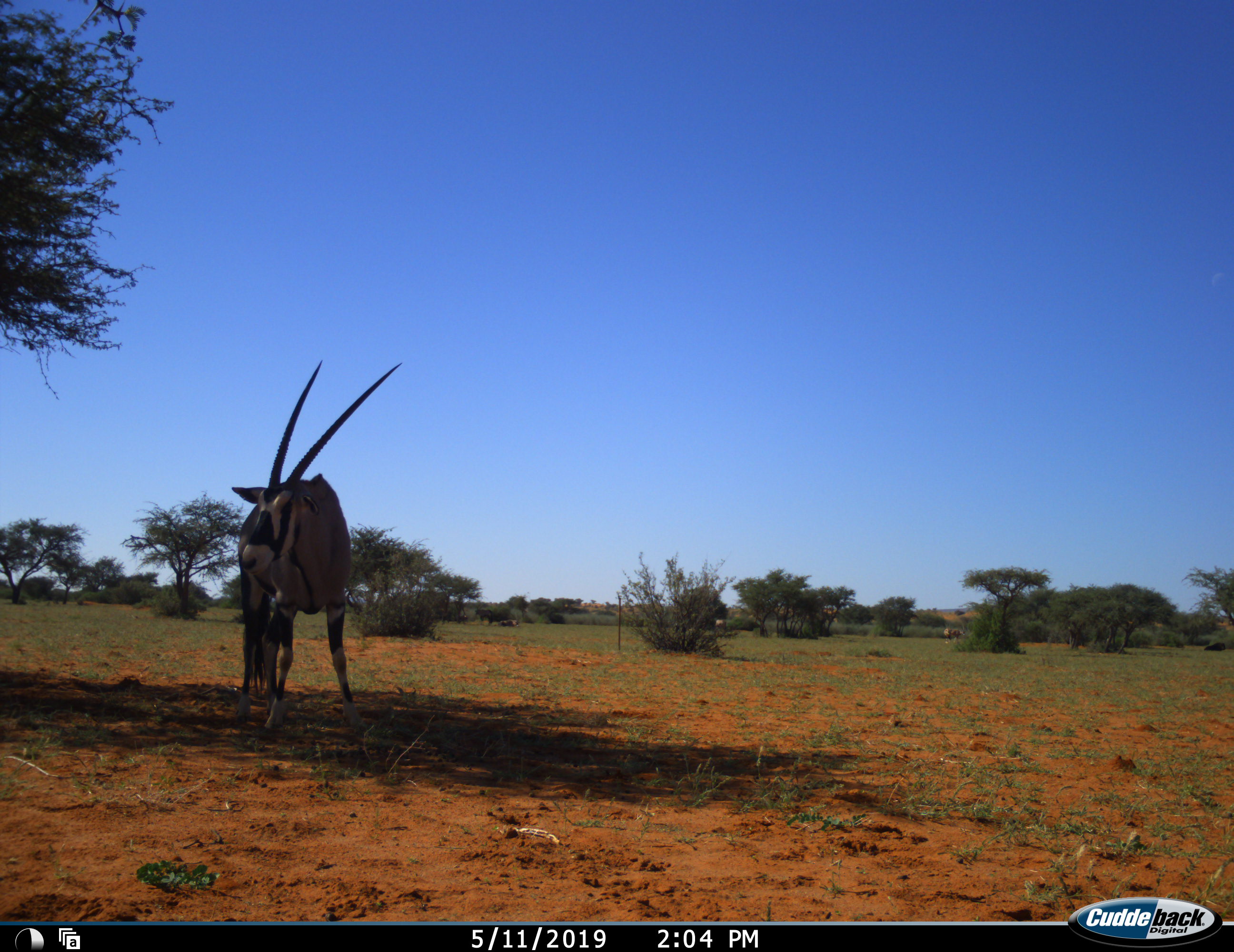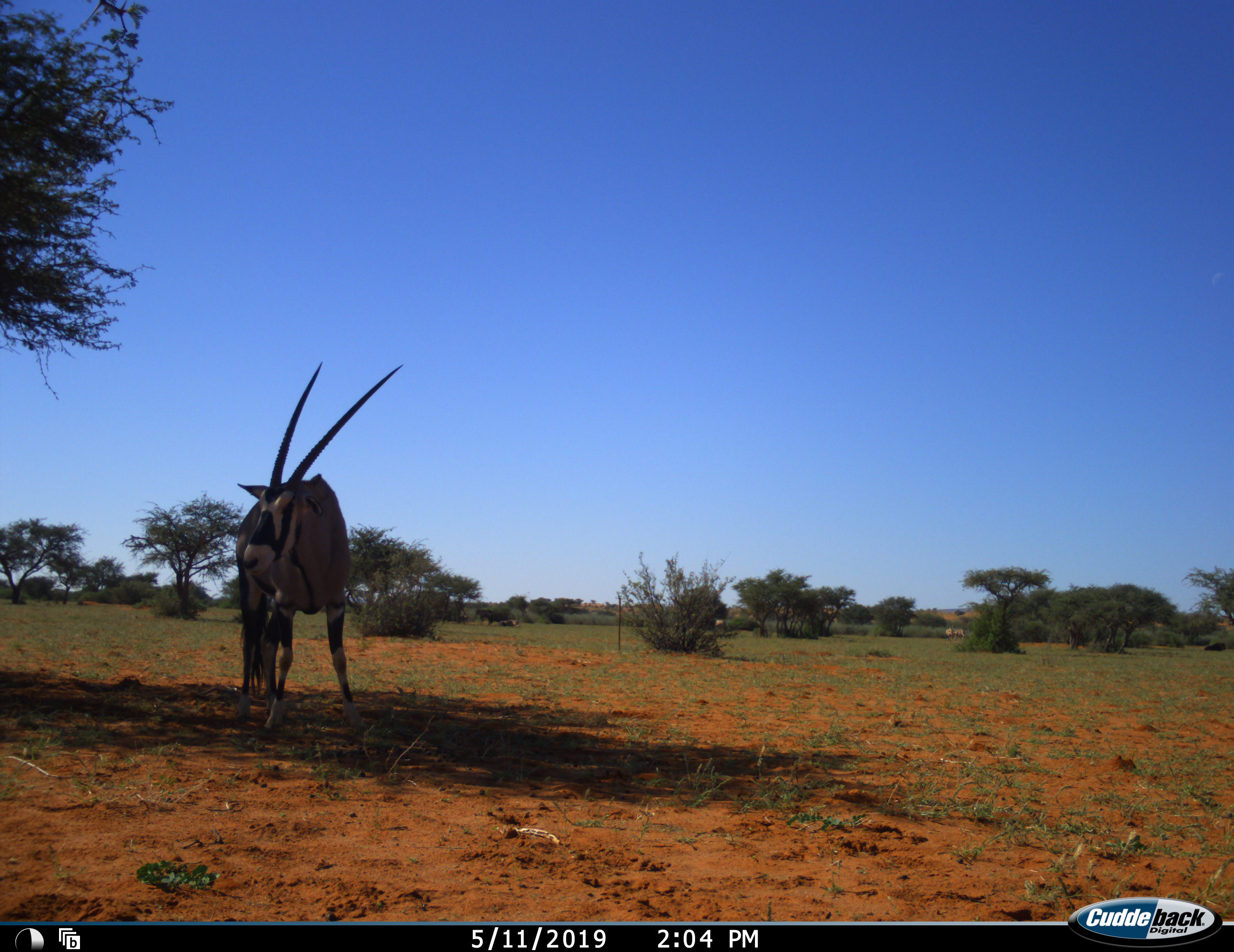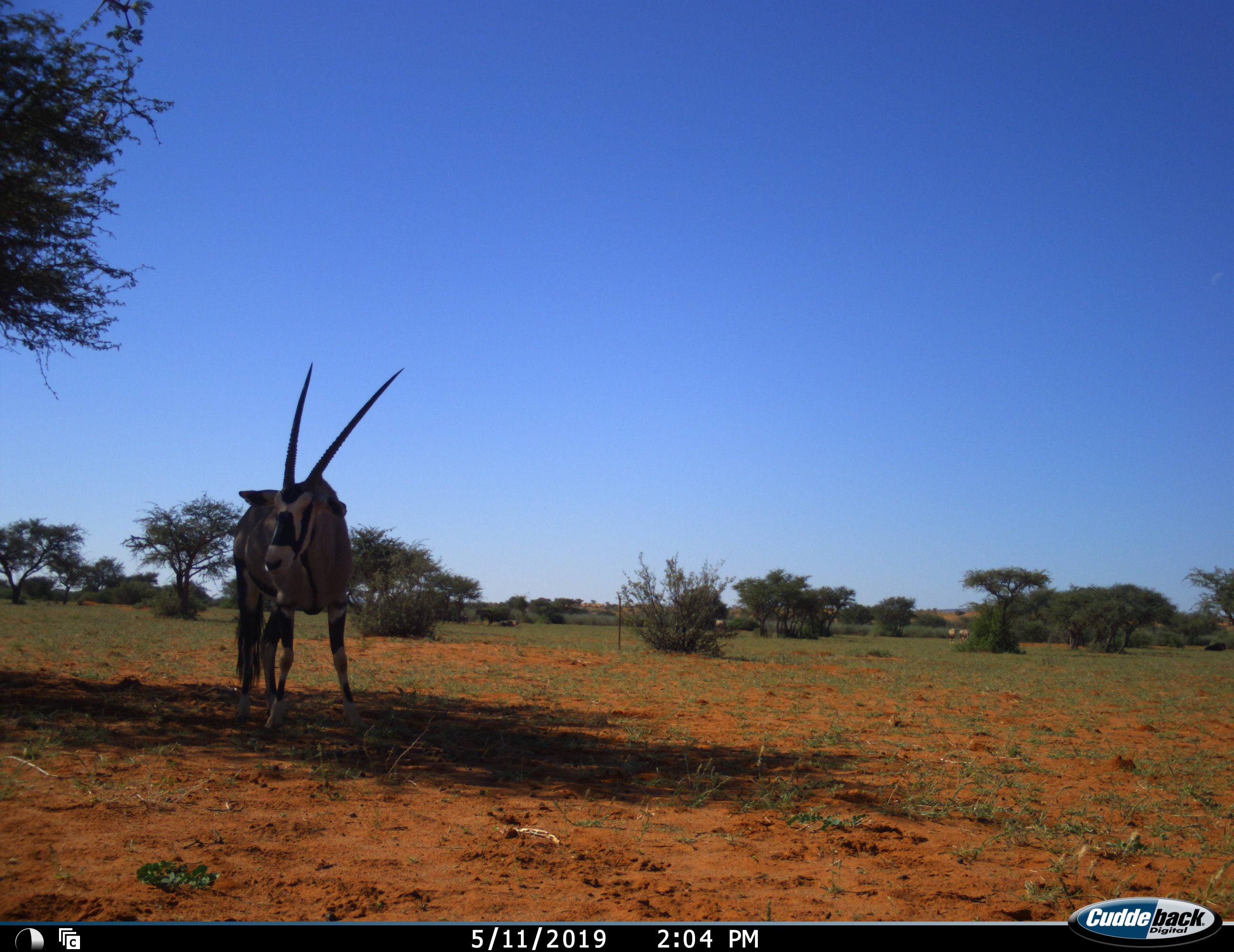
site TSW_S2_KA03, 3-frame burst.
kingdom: Animalia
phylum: Chordata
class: Mammalia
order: Artiodactyla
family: Bovidae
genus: Oryx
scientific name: Oryx gazella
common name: gemsbok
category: oryx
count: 1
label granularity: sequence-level